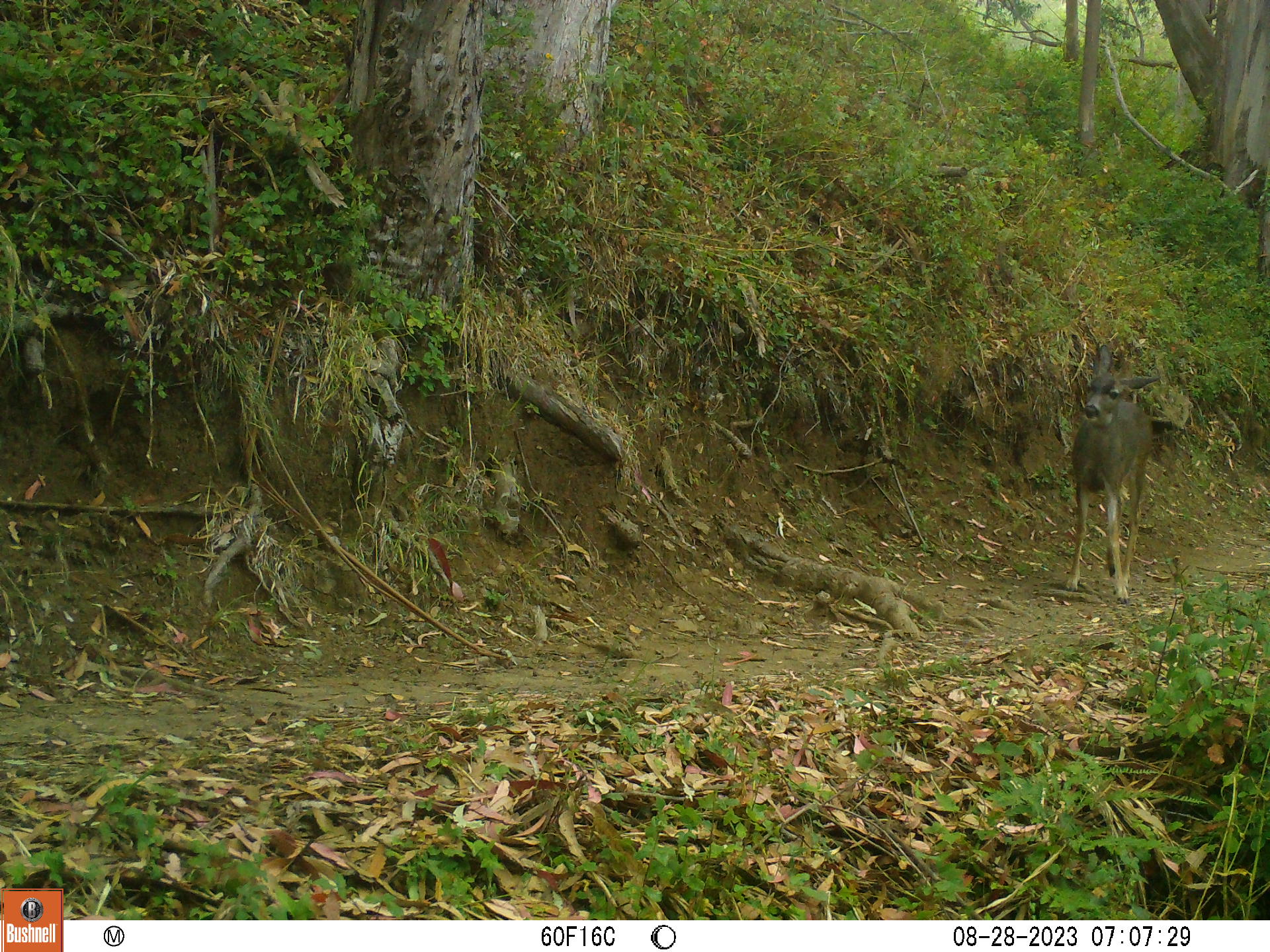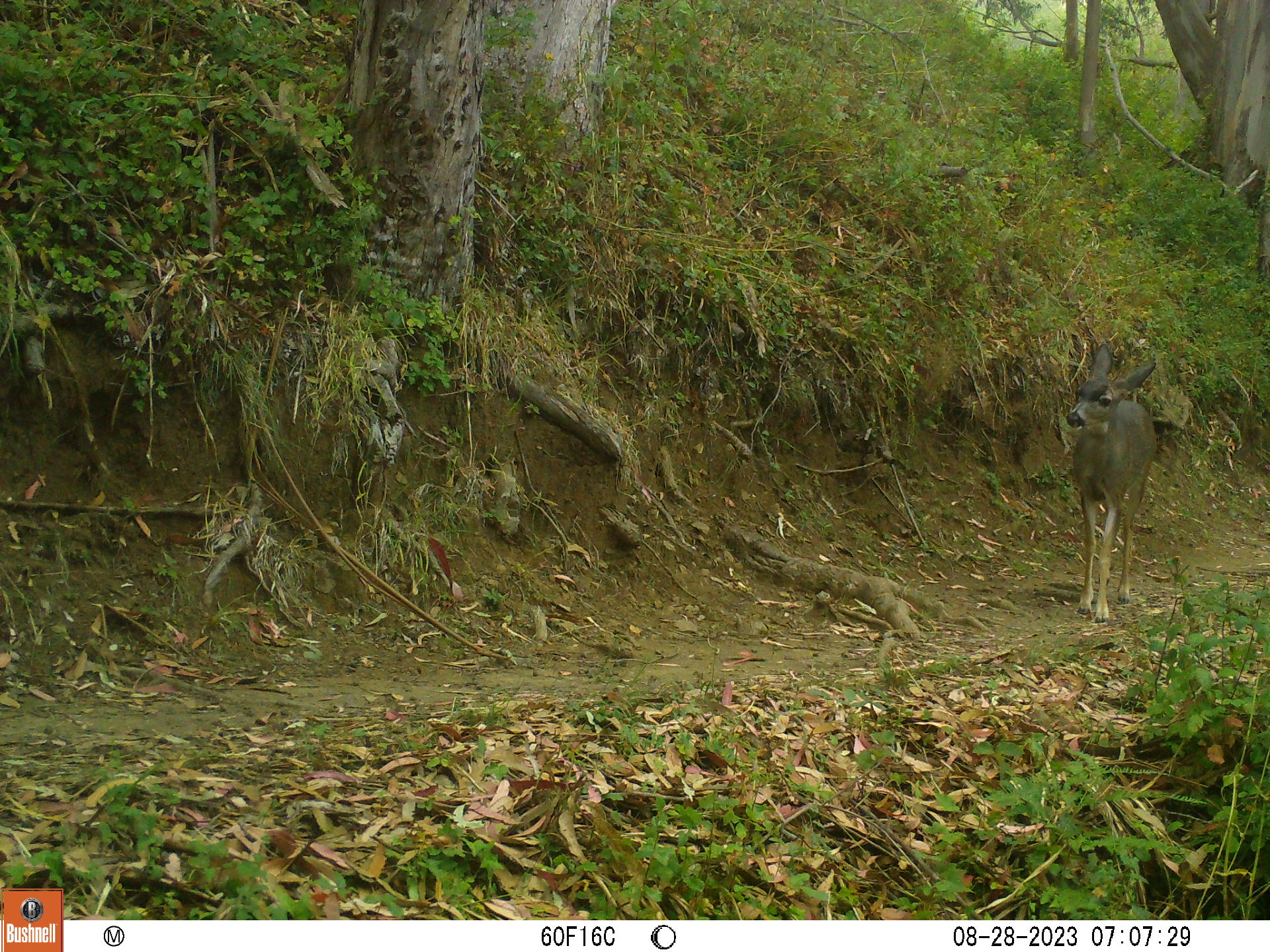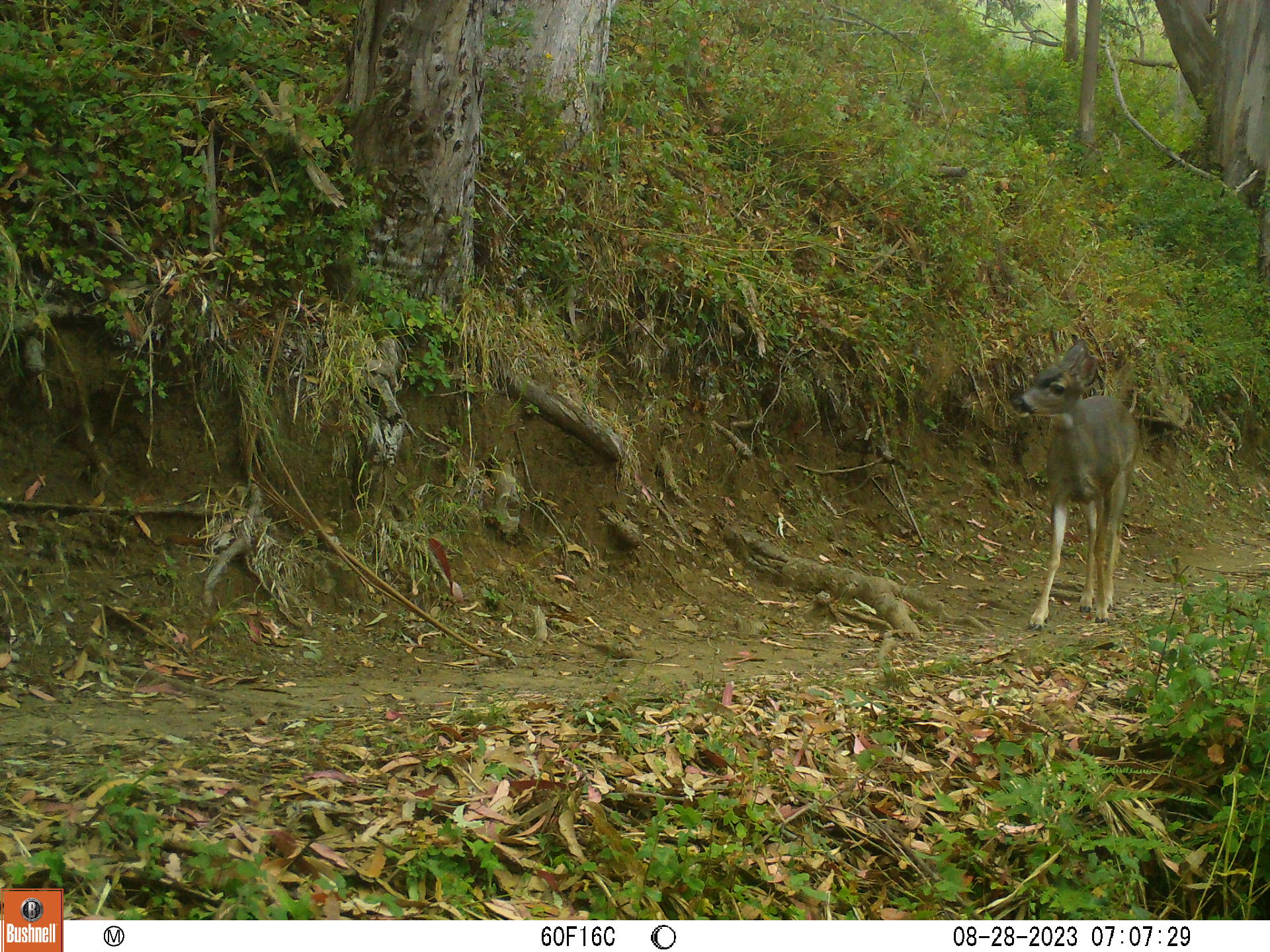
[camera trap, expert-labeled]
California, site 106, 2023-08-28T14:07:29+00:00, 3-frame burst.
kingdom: Animalia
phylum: Chordata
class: Mammalia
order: Artiodactyla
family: Cervidae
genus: Odocoileus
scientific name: Odocoileus hemionus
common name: mule deer